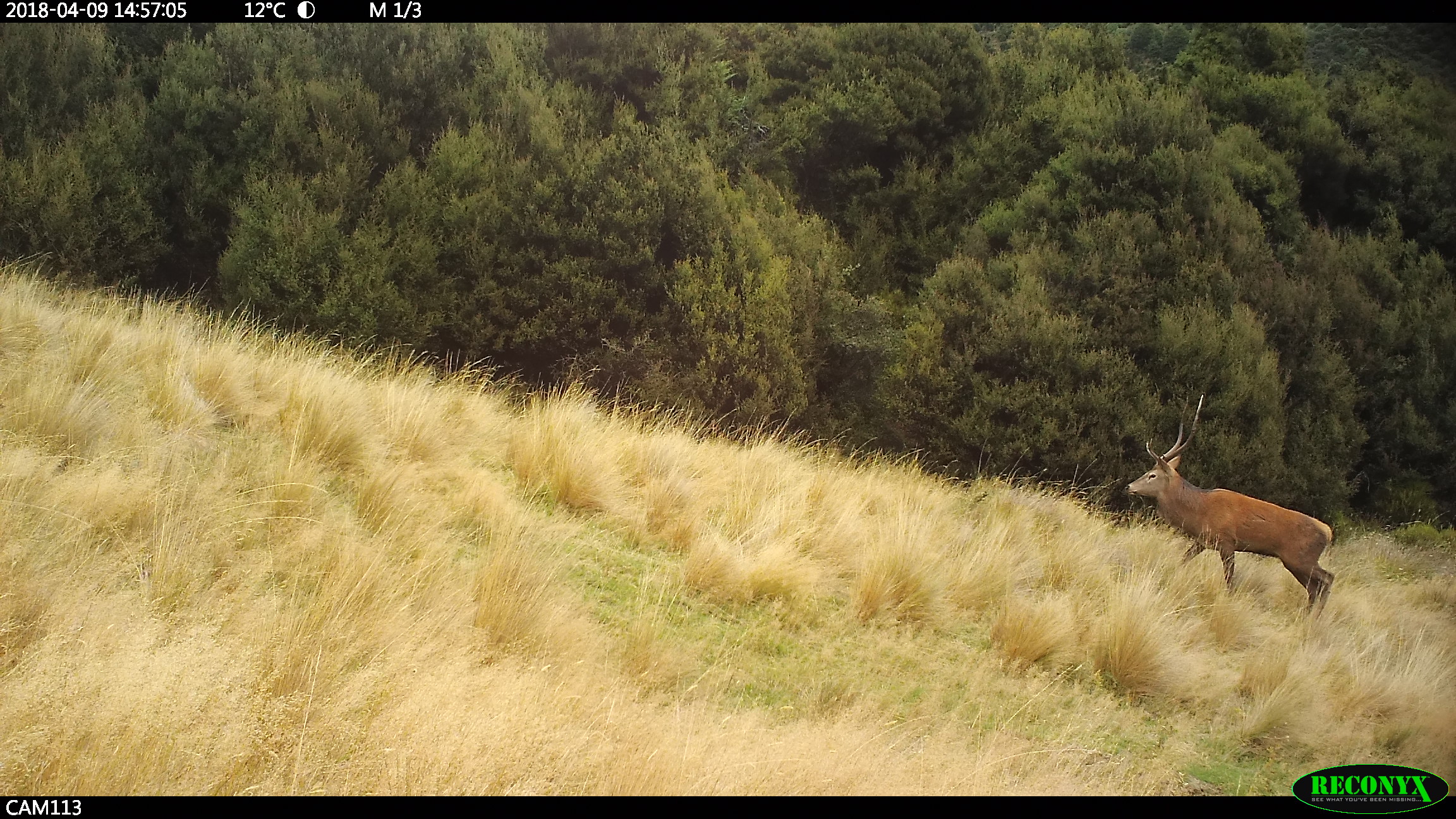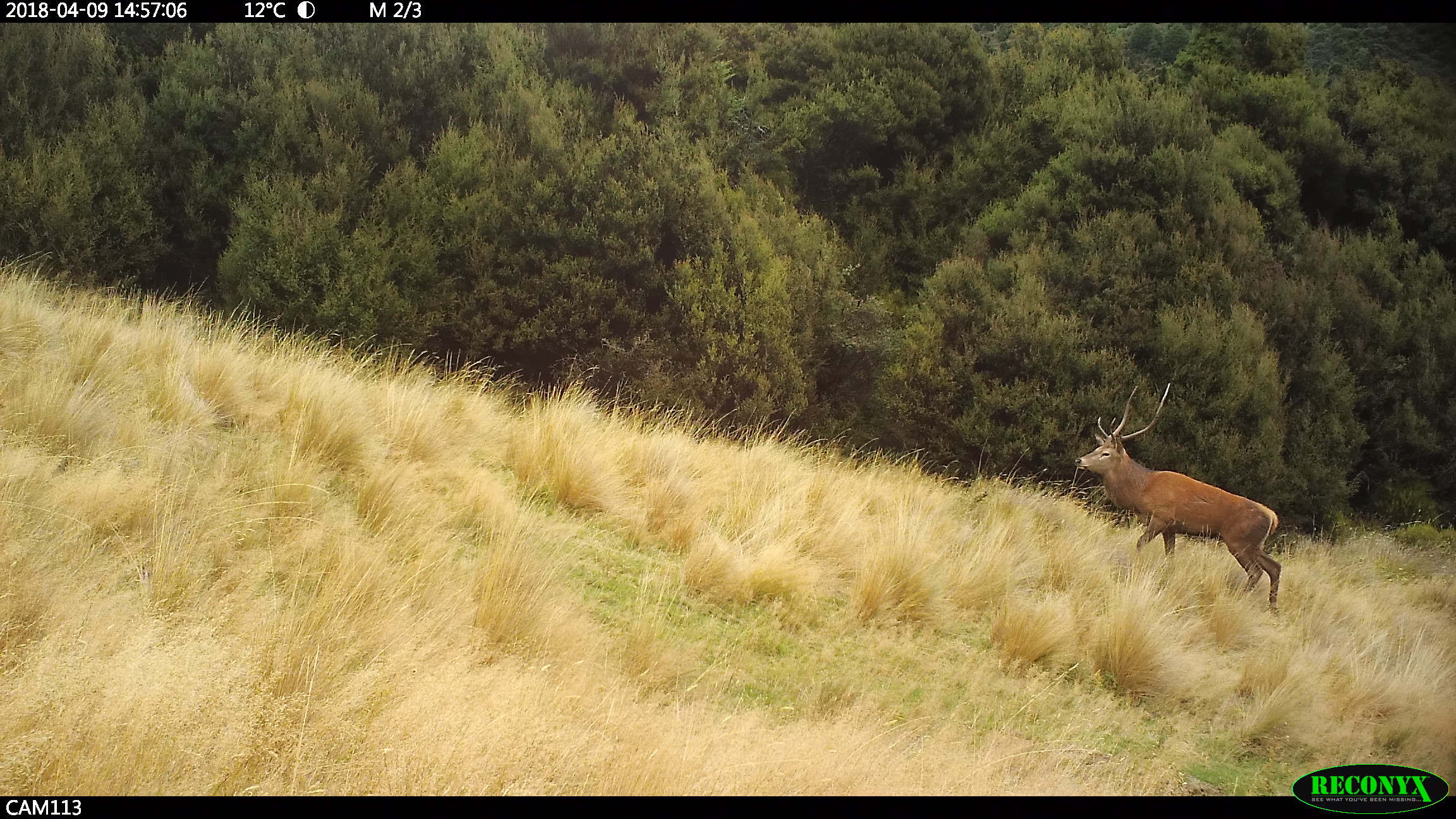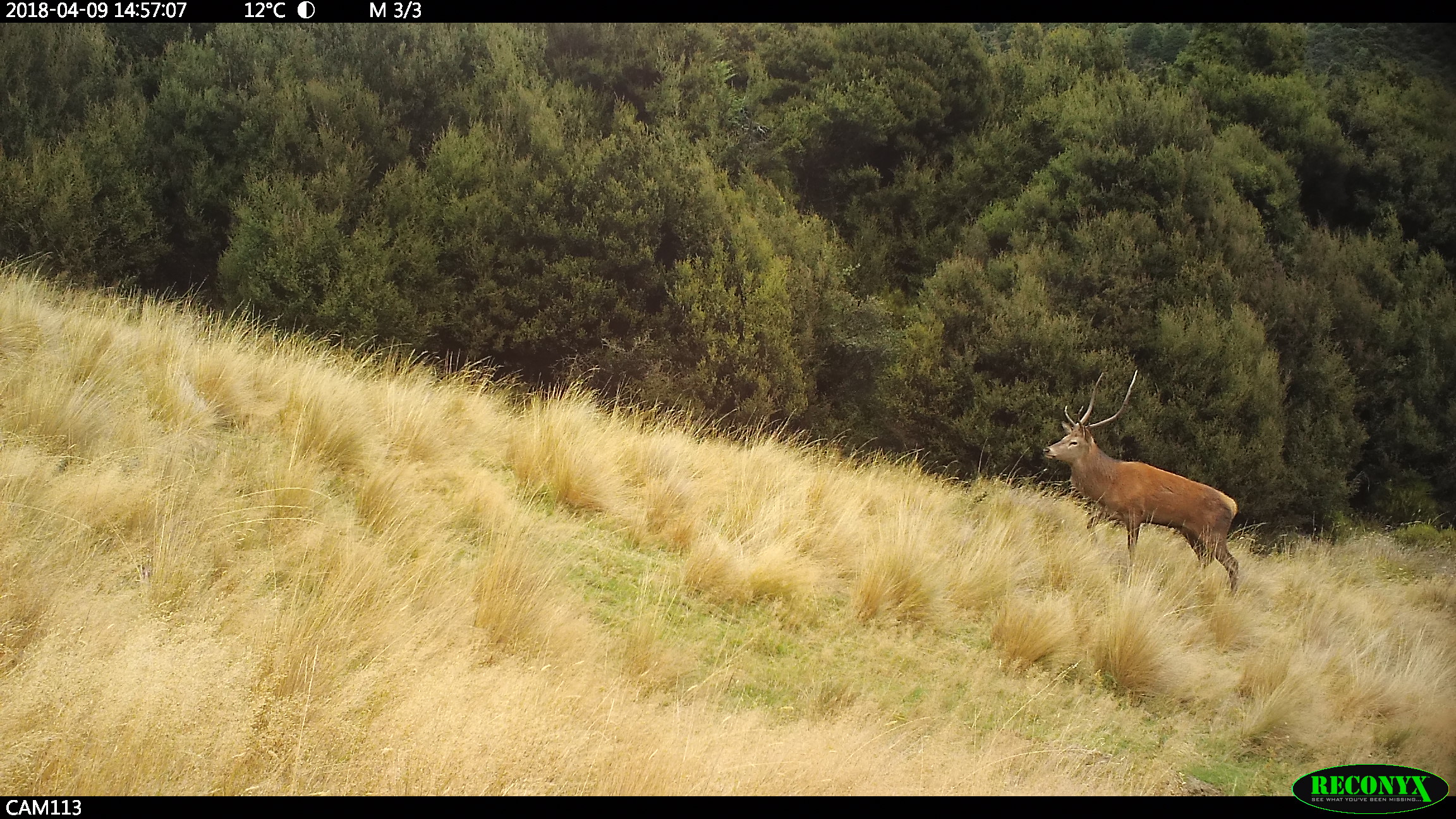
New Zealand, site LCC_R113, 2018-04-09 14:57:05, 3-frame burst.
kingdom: Animalia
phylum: Chordata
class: Mammalia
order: Artiodactyla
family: Cervidae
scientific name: Cervidae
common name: deer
Deer (Cervidae).